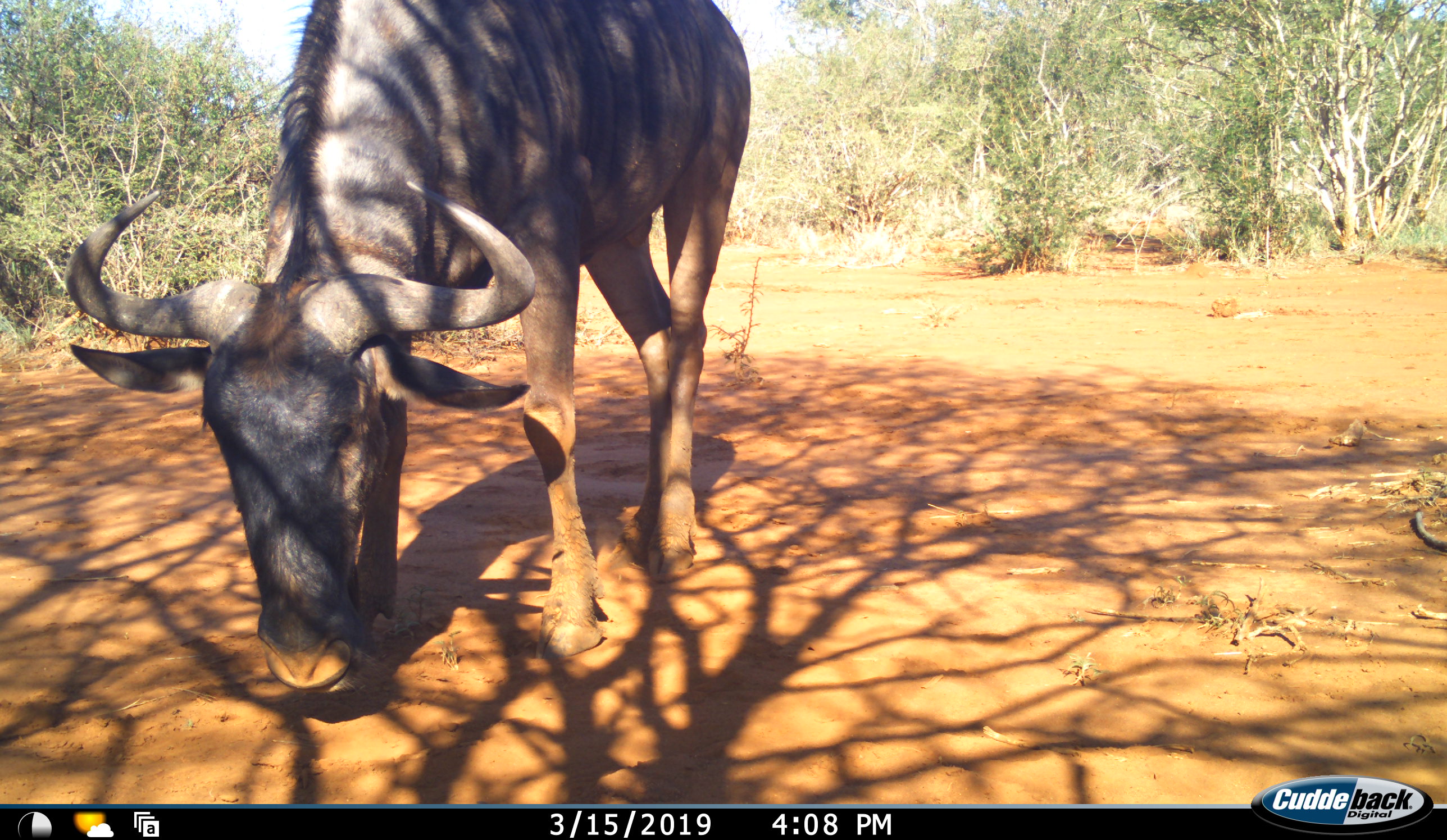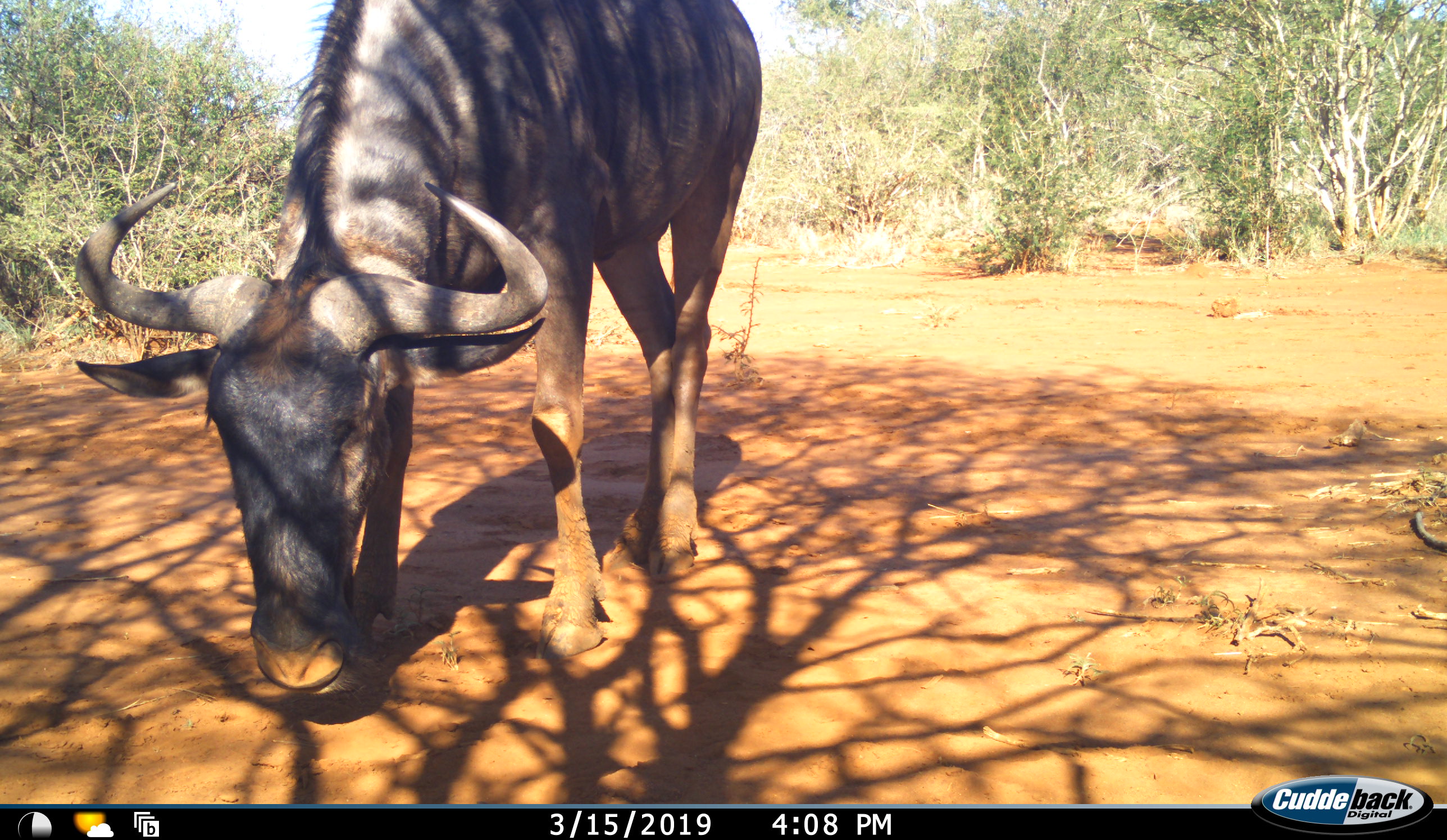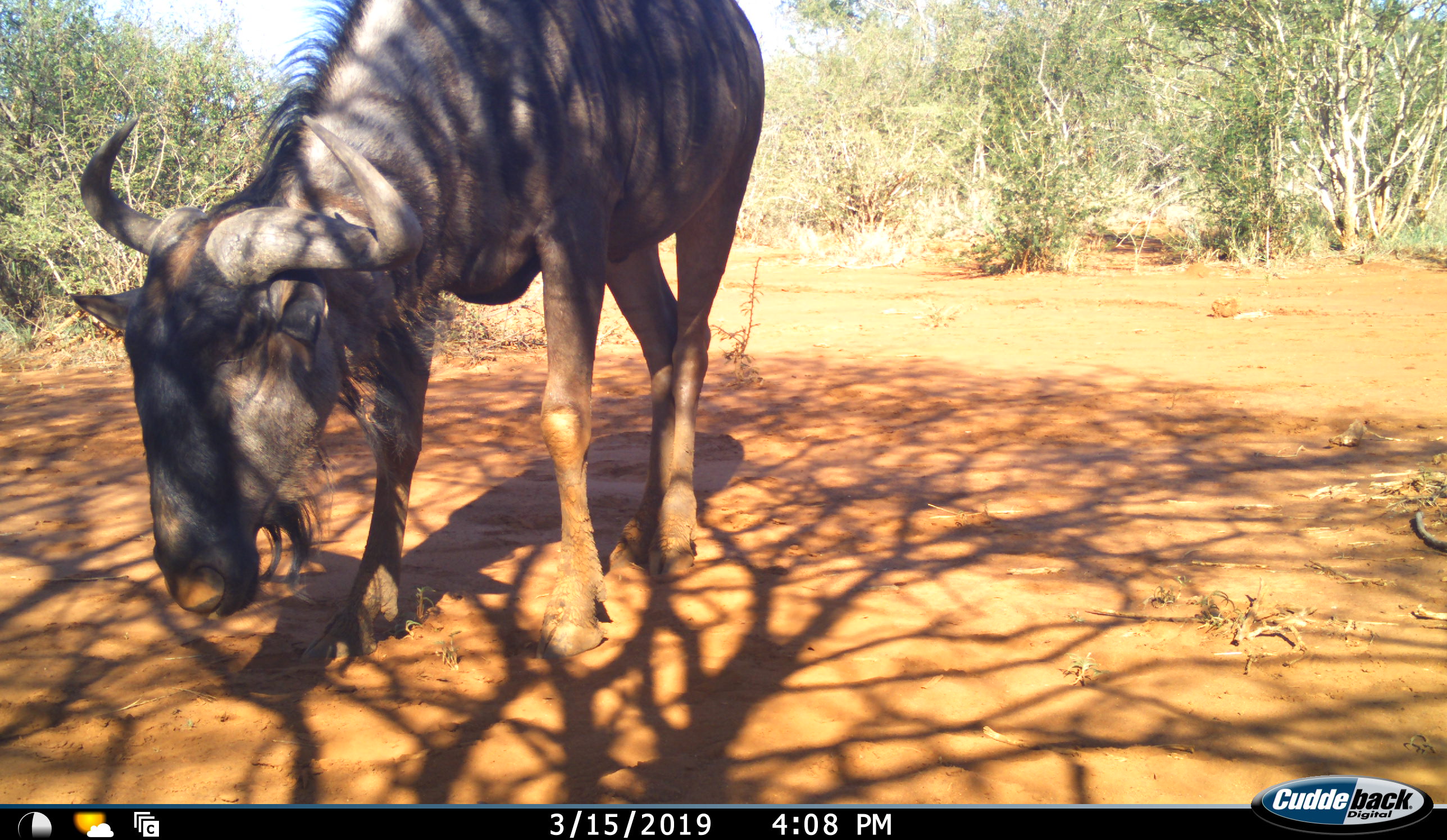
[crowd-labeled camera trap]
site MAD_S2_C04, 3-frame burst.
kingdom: Animalia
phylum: Chordata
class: Mammalia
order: Artiodactyla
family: Bovidae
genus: Connochaetes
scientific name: Connochaetes taurinus taurinus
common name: blue wildebeest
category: wildebeestblue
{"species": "wildebeestblue (blue wildebeest) (Connochaetes taurinus taurinus)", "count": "1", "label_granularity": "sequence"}